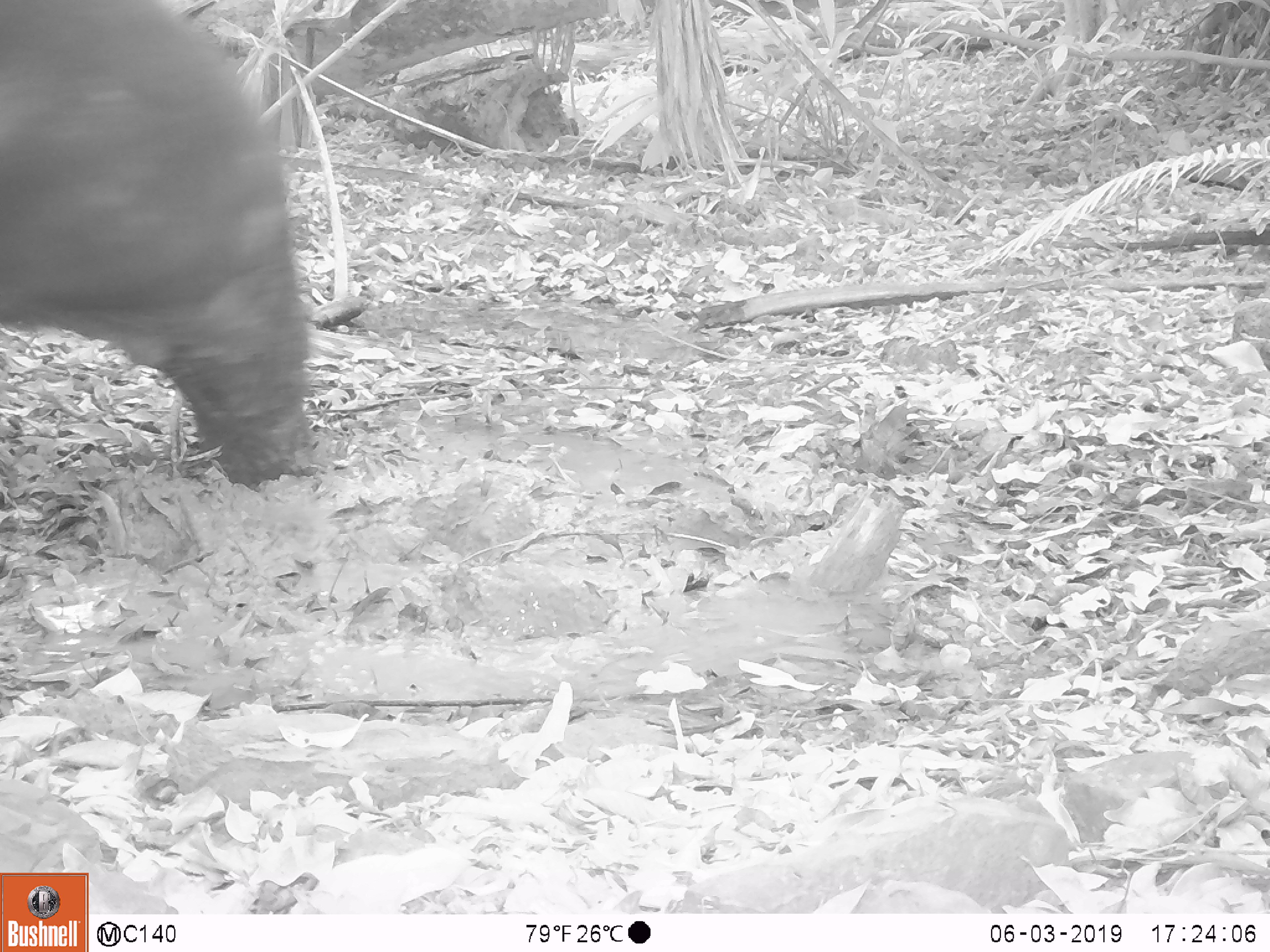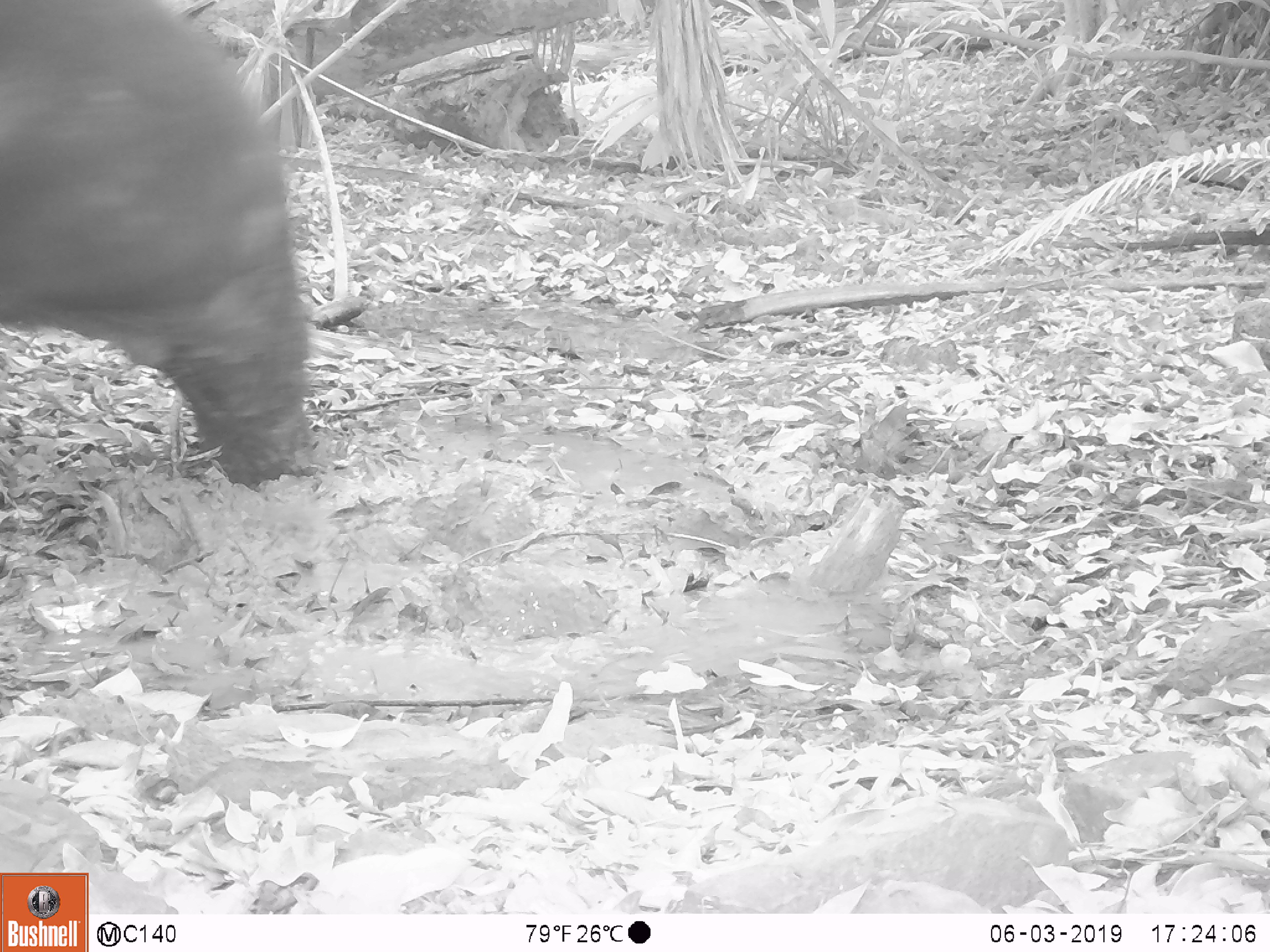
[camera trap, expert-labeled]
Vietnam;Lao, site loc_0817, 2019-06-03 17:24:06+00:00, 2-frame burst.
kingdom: Animalia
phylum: Chordata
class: Mammalia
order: Carnivora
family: Ursidae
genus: Ursus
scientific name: Ursus thibetanus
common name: asian black bear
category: asiatic black bear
Asiatic black bear (asian black bear) (Ursus thibetanus). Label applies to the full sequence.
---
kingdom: Animalia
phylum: Chordata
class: Mammalia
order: Carnivora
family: Ursidae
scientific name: Ursidae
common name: bear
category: unidentified bear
Unidentified bear (bear) (Ursidae). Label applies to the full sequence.